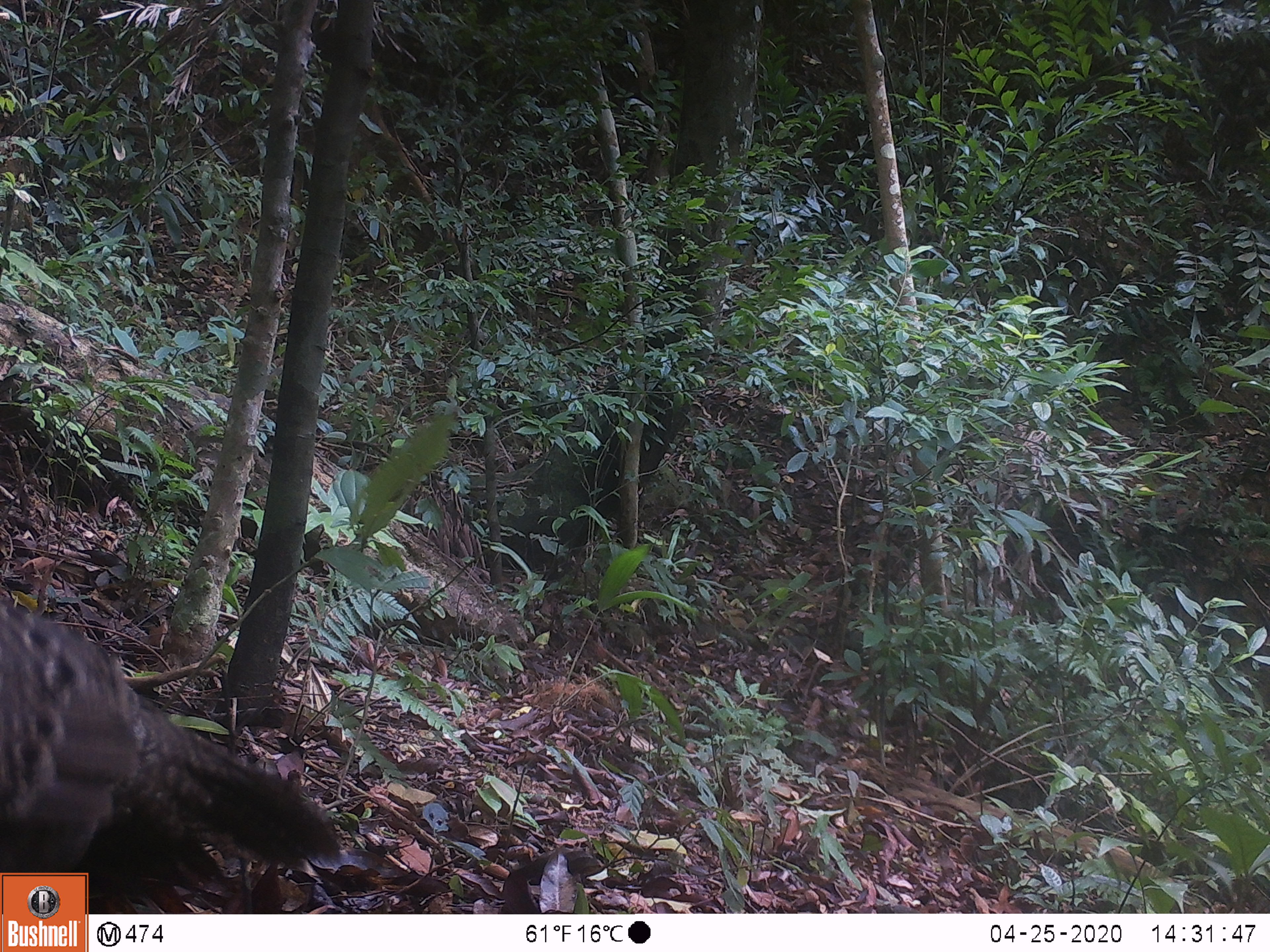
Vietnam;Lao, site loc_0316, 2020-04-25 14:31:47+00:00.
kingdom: Animalia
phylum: Chordata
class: Aves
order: Galliformes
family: Phasianidae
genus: Polyplectron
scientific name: Polyplectron bicalcaratum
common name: gray peacock-pheasant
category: grey peacock pheasant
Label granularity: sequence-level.